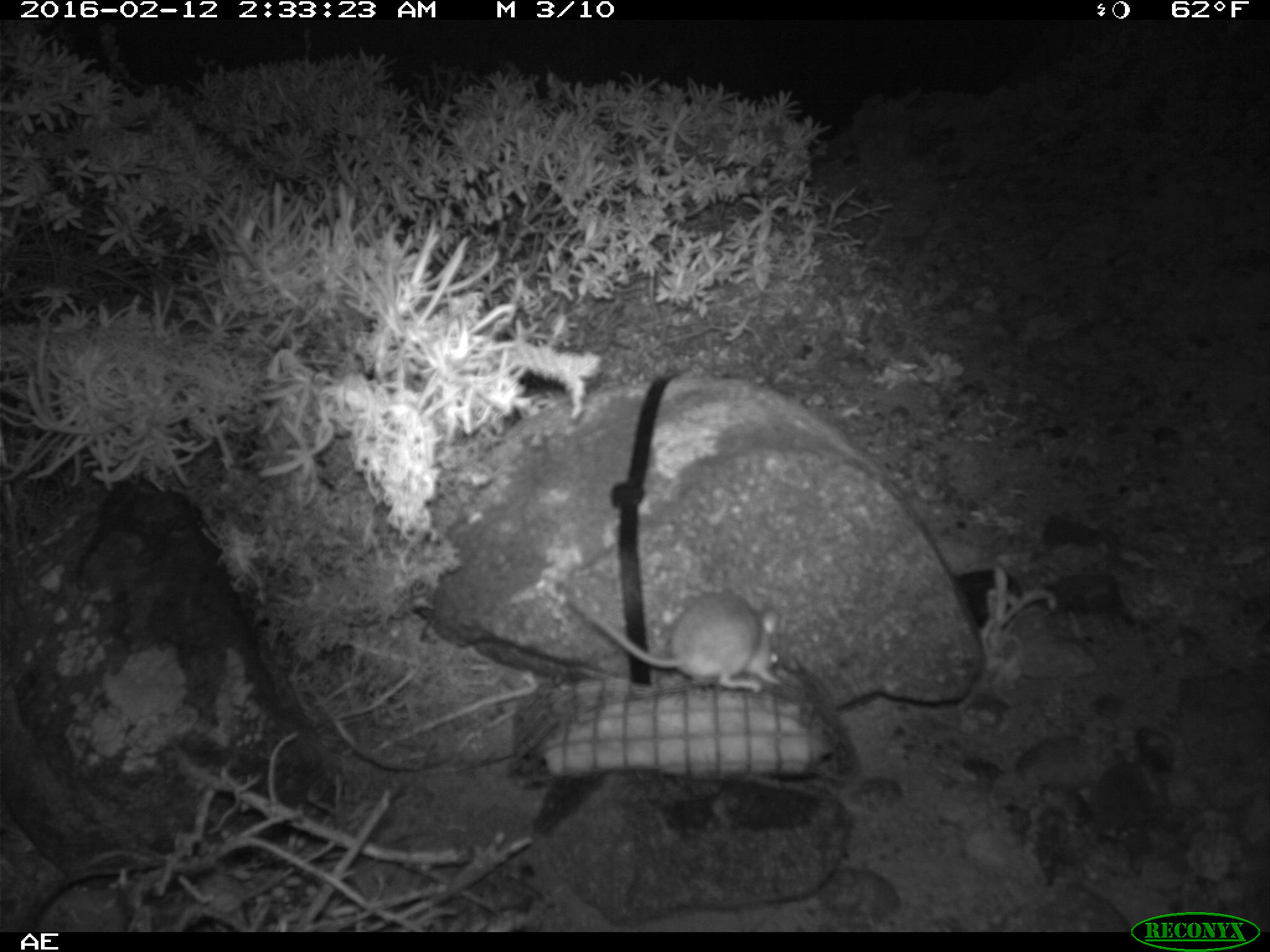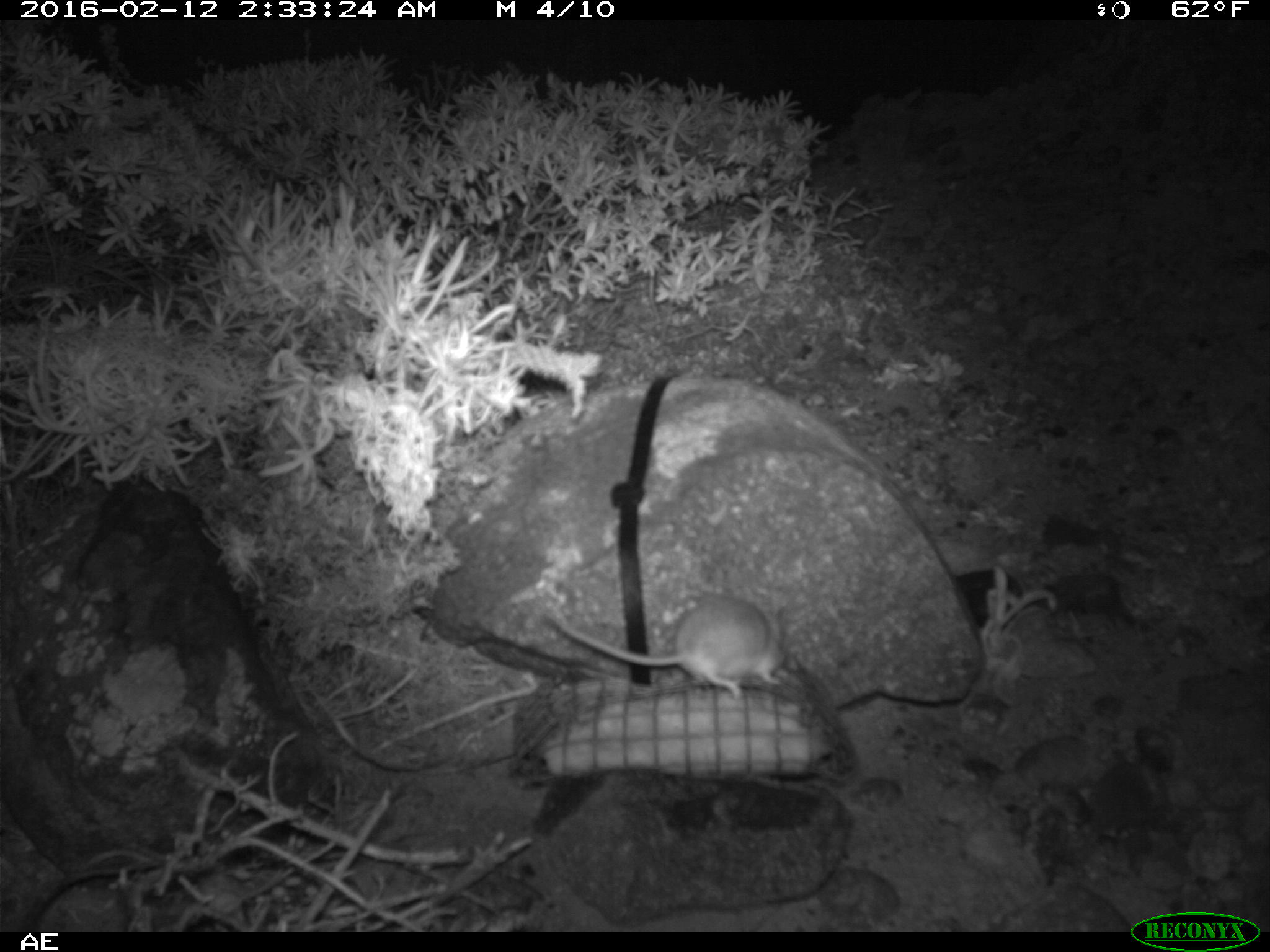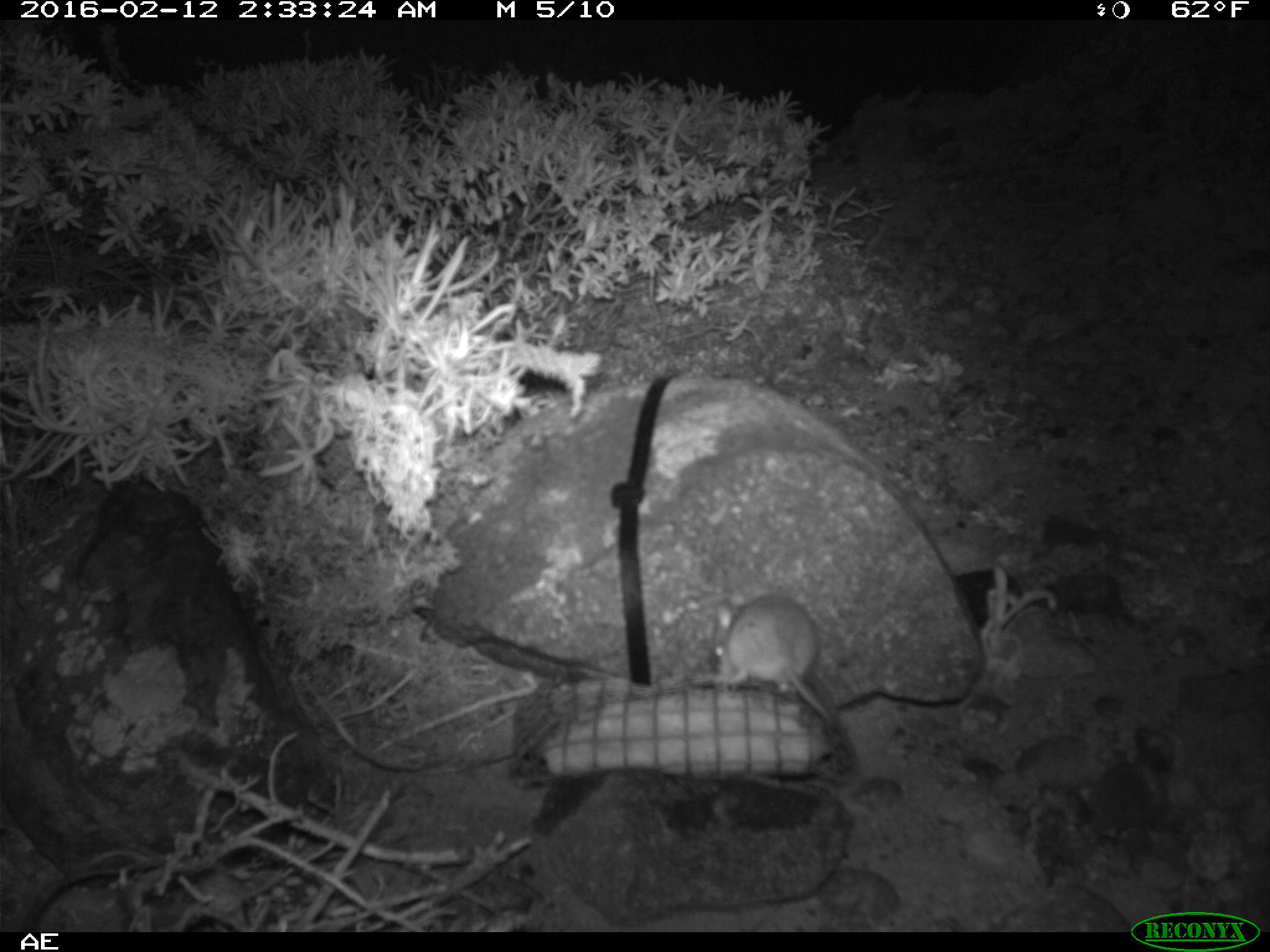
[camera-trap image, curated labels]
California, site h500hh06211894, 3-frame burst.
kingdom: Animalia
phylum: Chordata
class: Mammalia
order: Rodentia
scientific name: Rodentia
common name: rodent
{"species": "rodent (Rodentia)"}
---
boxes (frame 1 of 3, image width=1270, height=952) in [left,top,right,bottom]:
rodent: [557,589,784,692]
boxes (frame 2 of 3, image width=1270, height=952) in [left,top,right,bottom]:
rodent: [544,592,787,699]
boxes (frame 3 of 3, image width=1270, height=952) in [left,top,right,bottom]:
rodent: [713,589,832,725]